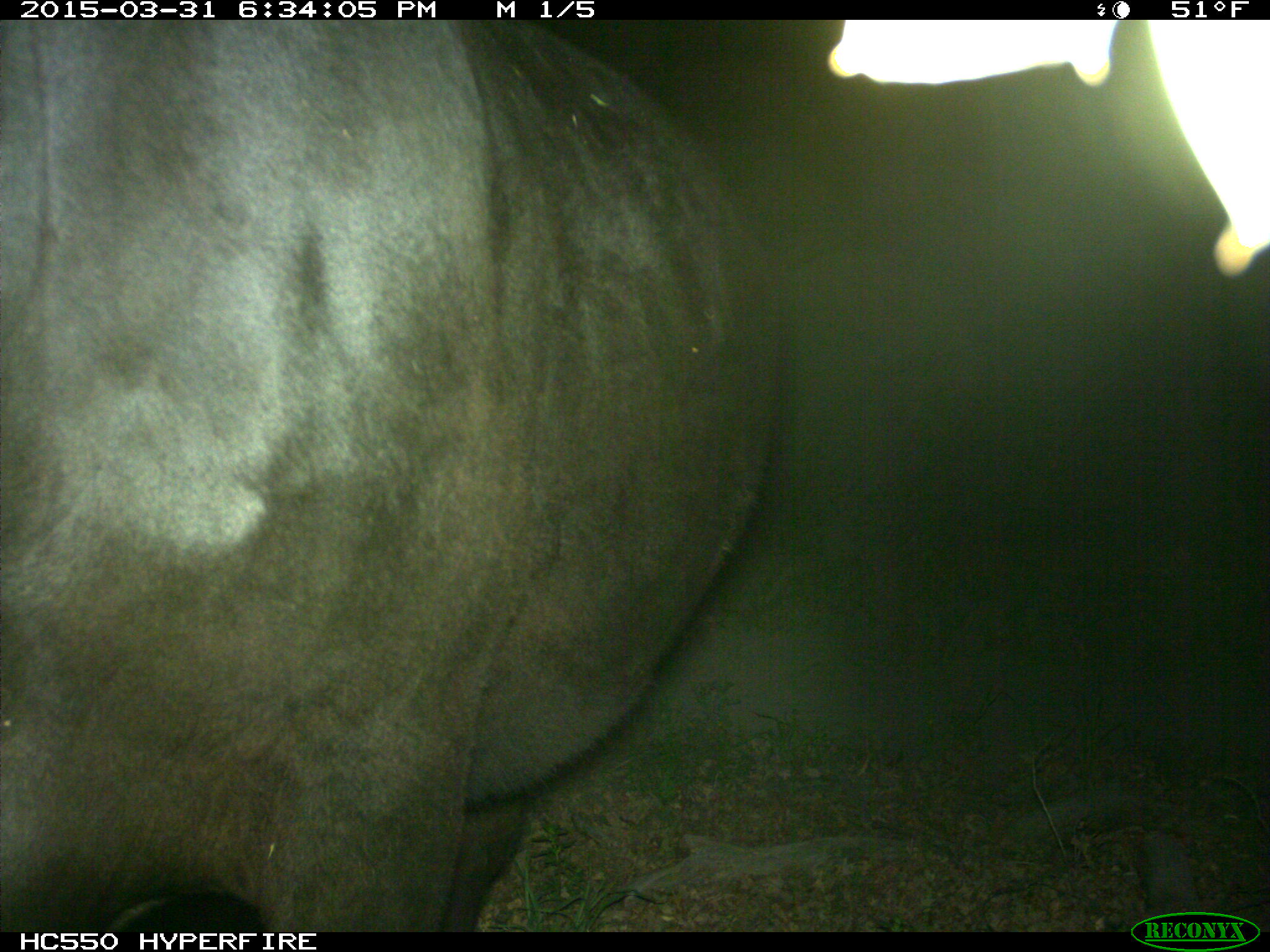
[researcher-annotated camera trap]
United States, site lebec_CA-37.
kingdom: Animalia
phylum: Chordata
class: Mammalia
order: Artiodactyla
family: Bovidae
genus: Bos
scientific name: Bos taurus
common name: domestic cow